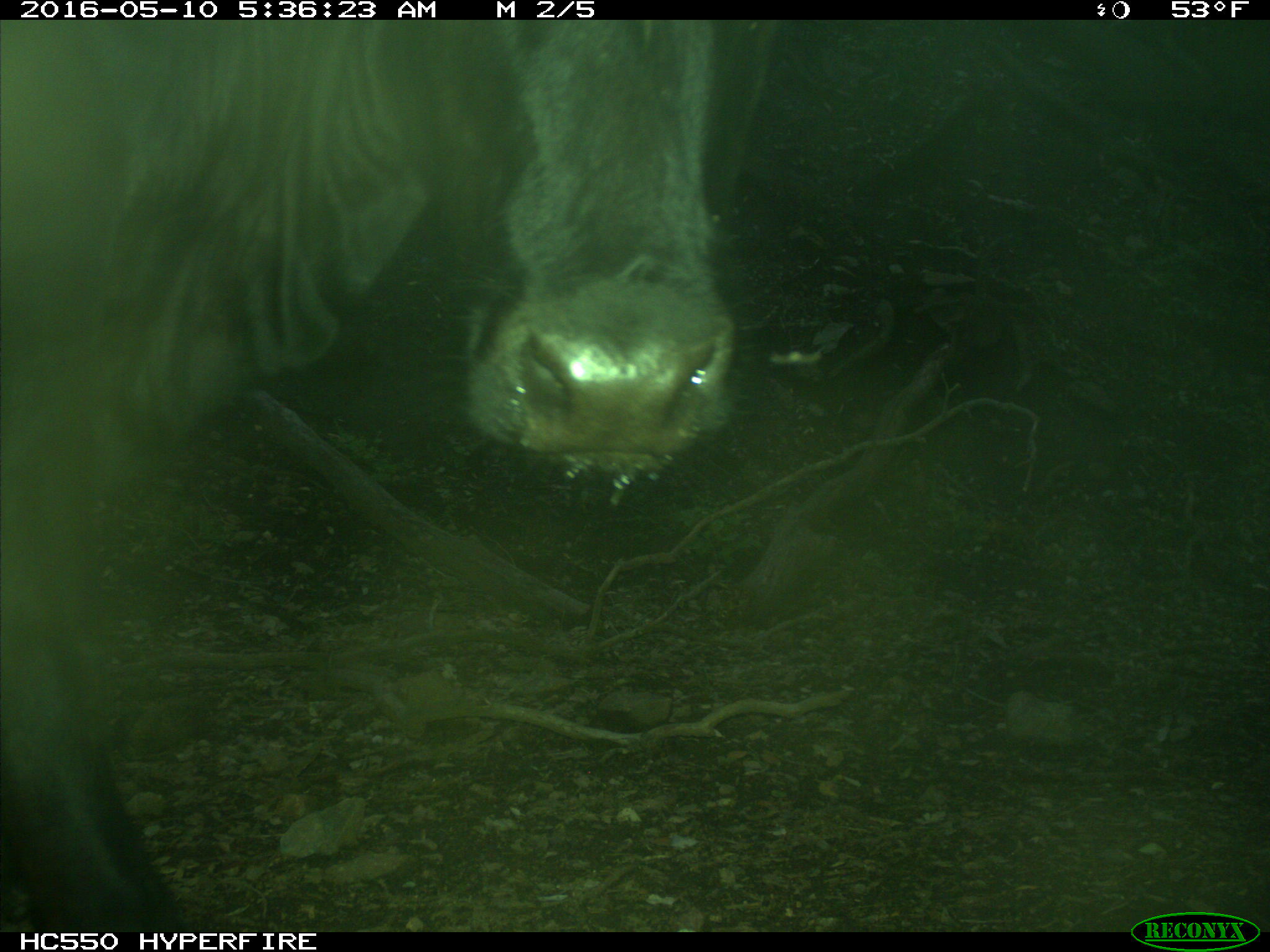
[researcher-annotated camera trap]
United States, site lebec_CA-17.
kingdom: Animalia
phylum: Chordata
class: Mammalia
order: Artiodactyla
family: Bovidae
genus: Bos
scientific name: Bos taurus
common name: domestic cow